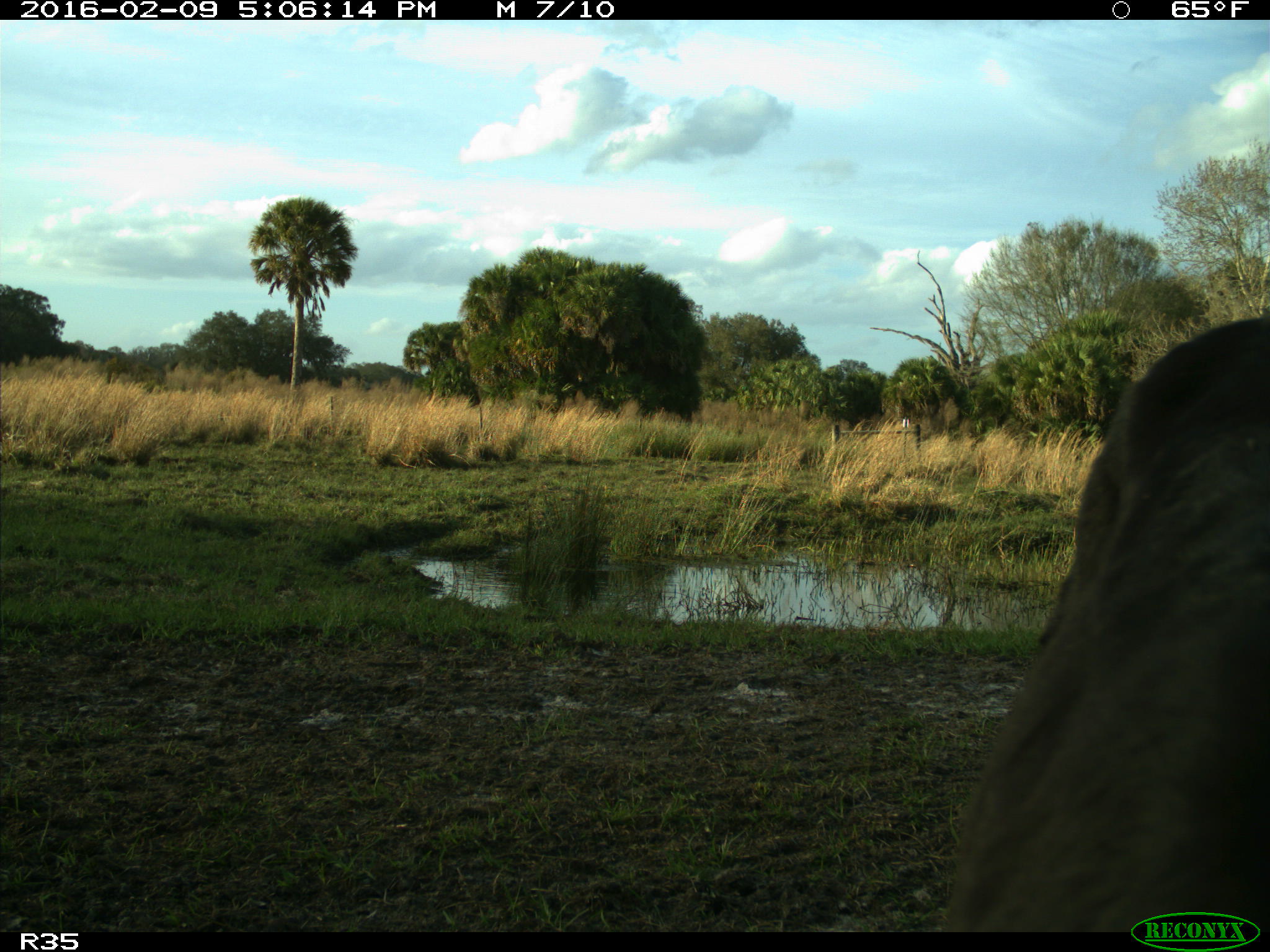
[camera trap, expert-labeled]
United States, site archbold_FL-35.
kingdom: Animalia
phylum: Chordata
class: Mammalia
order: Artiodactyla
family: Bovidae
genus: Bos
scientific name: Bos taurus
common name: domestic cow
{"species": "Bos taurus (domestic cow)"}